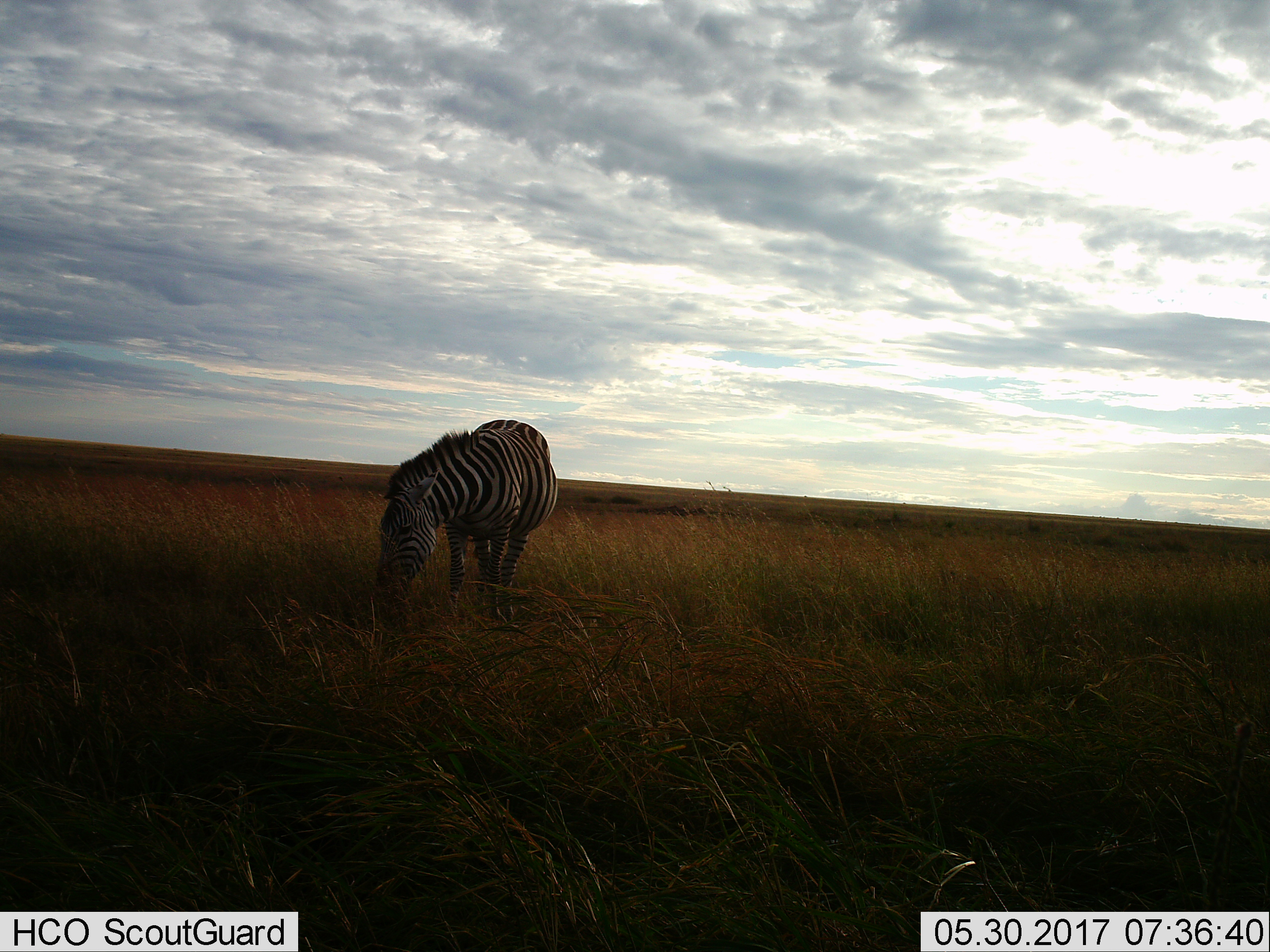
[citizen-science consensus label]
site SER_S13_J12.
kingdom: Animalia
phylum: Chordata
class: Mammalia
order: Perissodactyla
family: Equidae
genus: Equus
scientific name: Equus quagga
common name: plains zebra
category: zebraplains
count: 1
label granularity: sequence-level